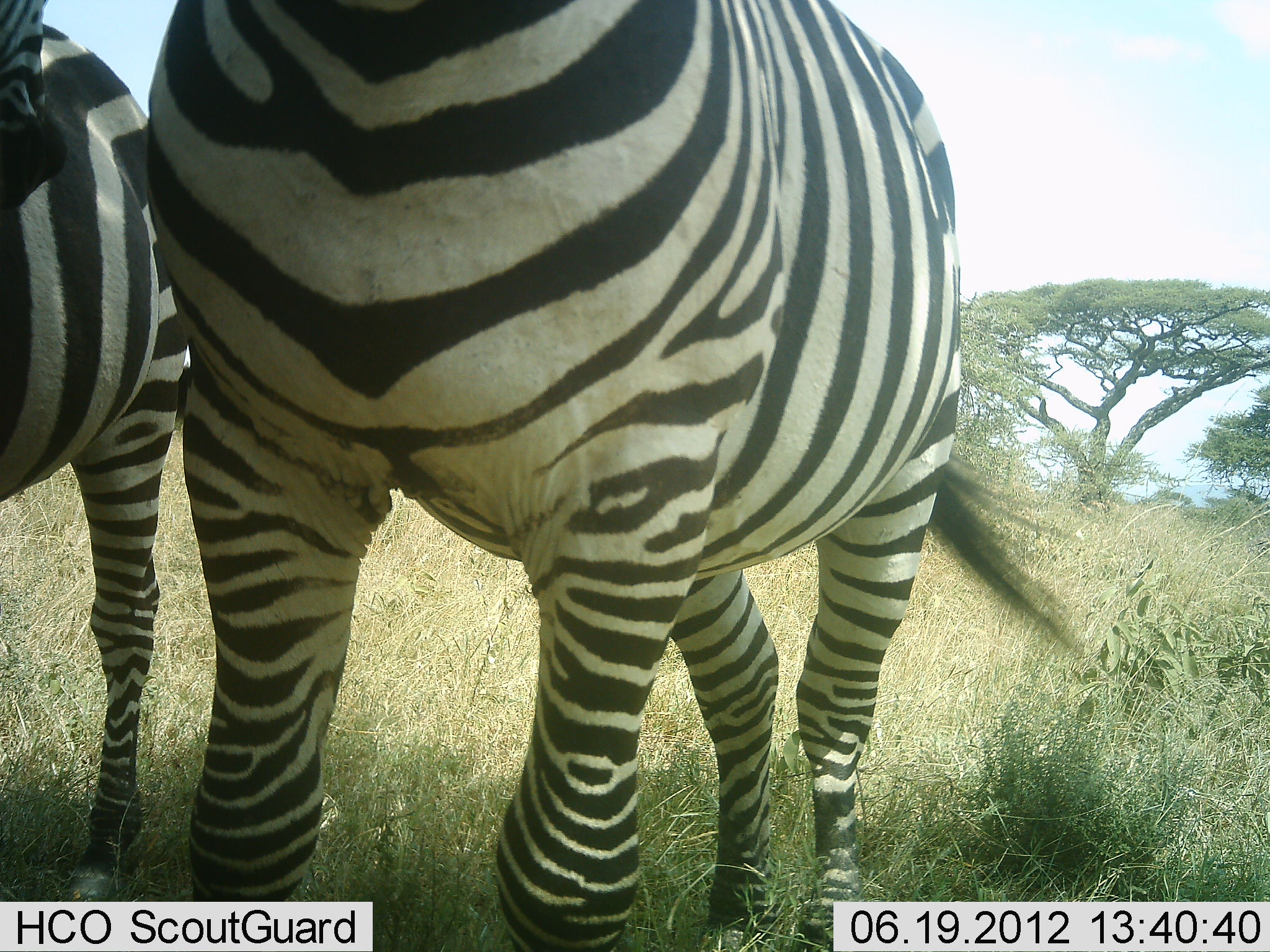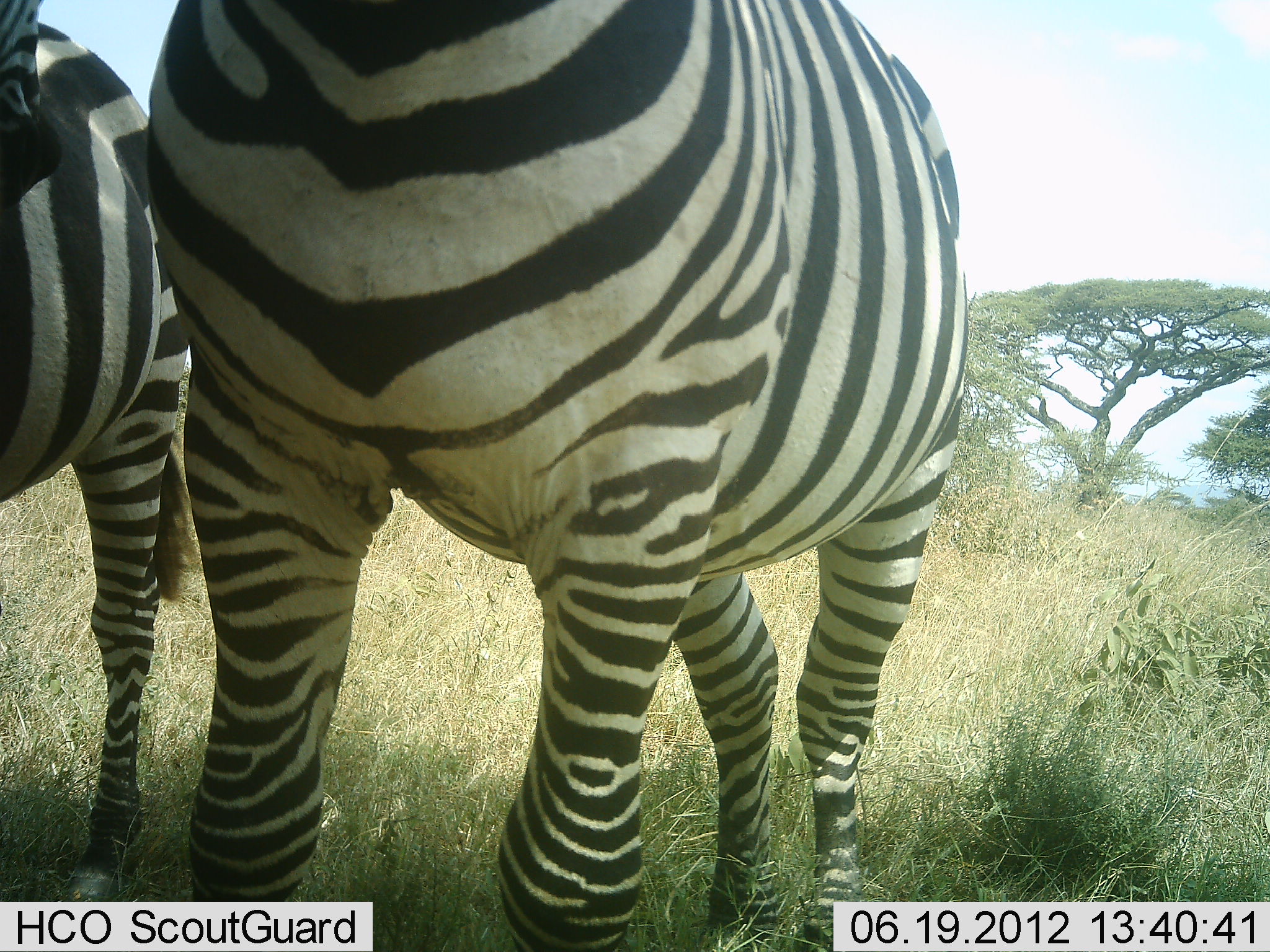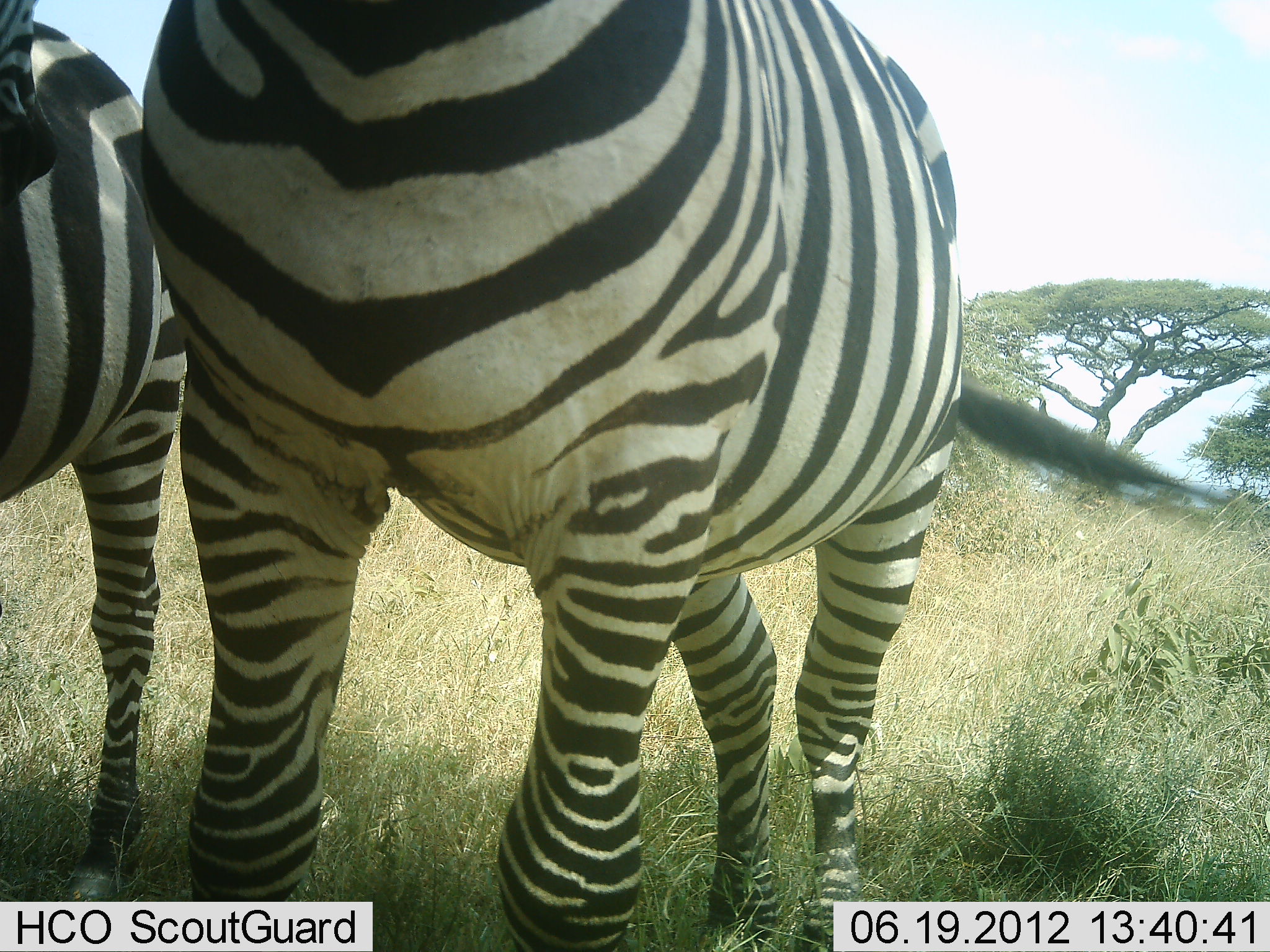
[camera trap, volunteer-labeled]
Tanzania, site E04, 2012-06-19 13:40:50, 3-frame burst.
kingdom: Animalia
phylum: Chordata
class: Mammalia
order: Perissodactyla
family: Equidae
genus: Equus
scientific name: Equus quagga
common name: plains zebra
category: zebra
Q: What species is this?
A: Zebra (plains zebra) (Equus quagga).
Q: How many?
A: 2.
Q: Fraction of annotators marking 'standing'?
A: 100%.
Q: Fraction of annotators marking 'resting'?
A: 0%.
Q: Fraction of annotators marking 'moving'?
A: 0%.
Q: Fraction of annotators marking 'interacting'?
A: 0%.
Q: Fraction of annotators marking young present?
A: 0%.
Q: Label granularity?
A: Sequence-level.